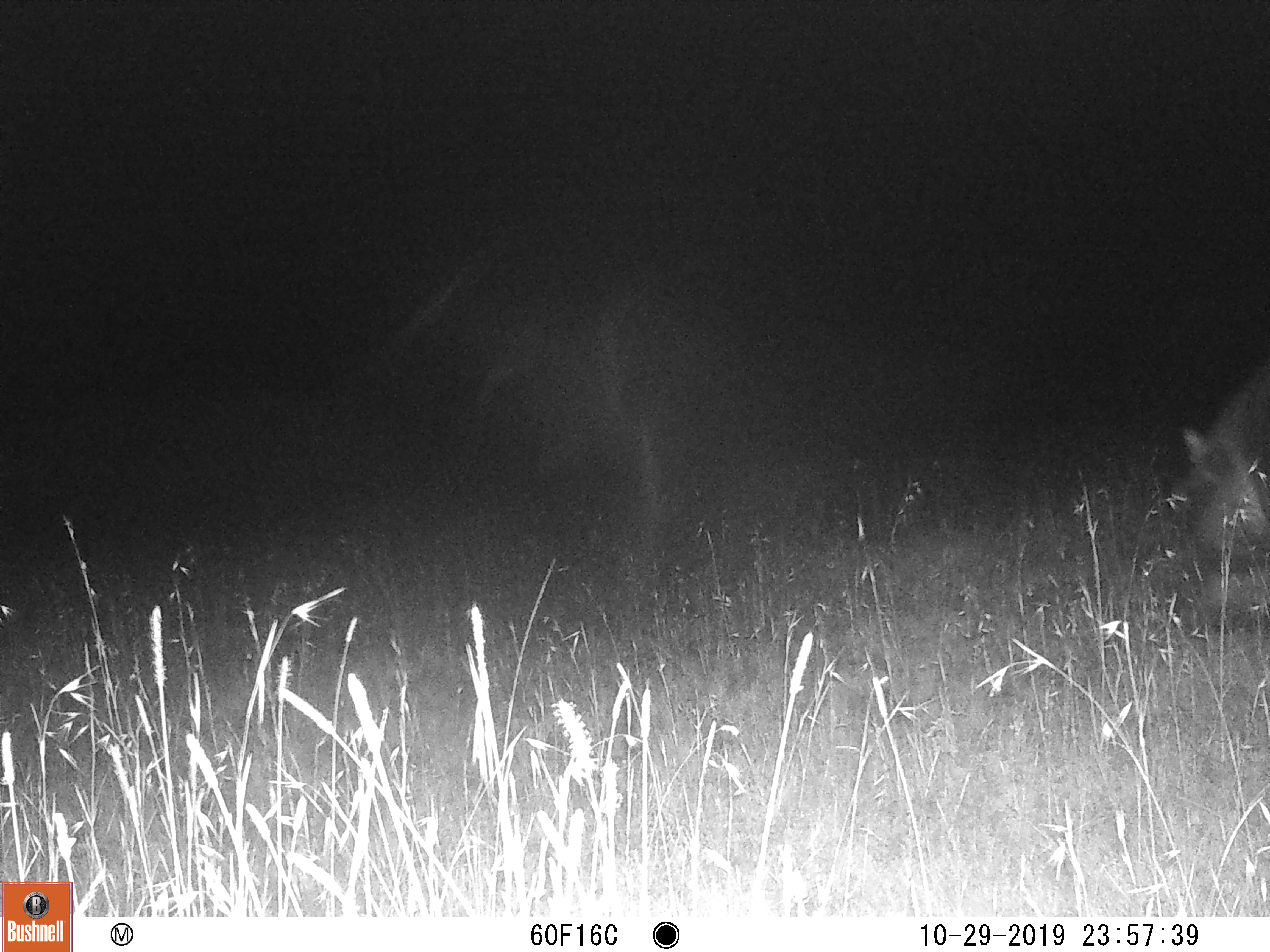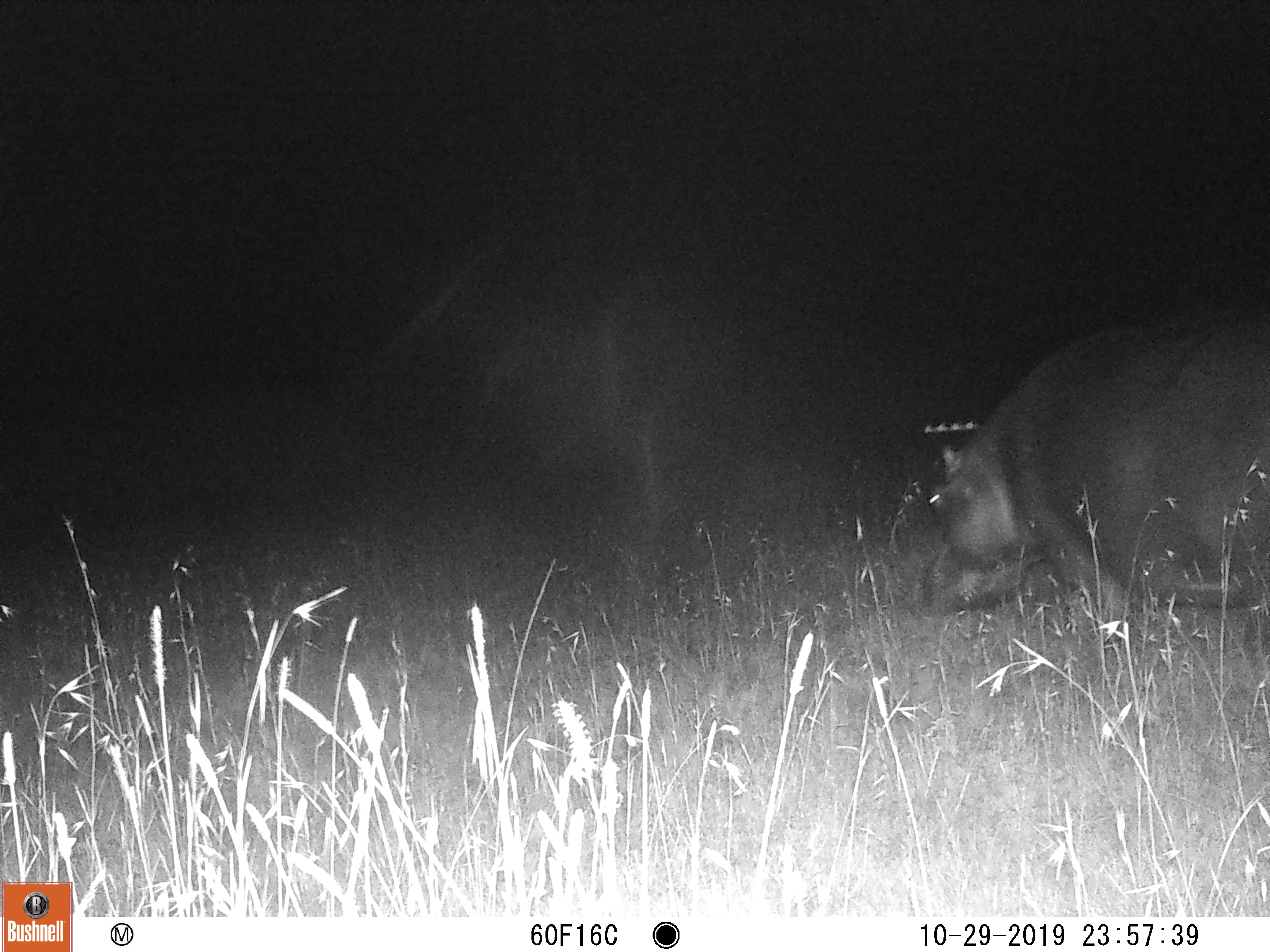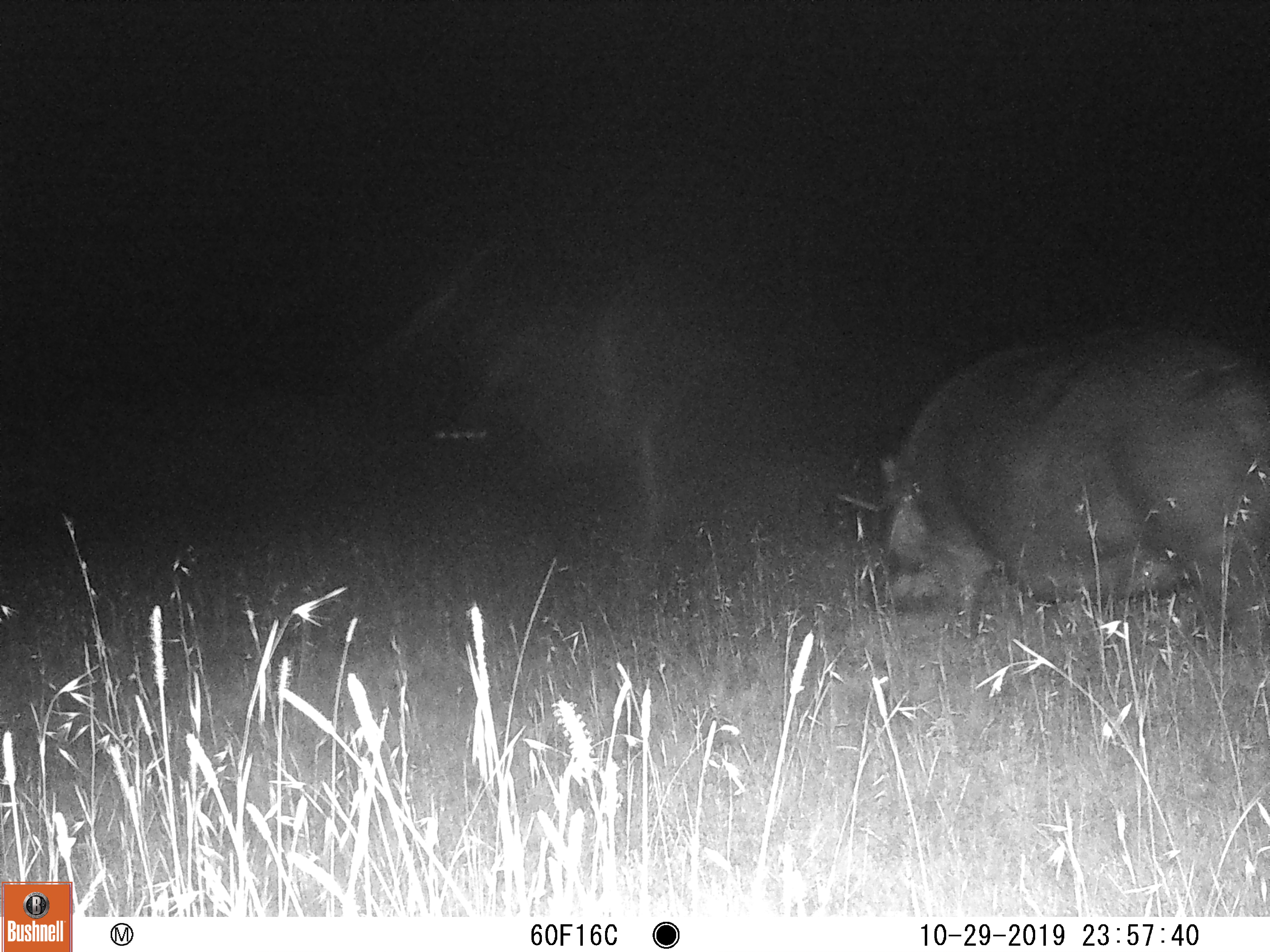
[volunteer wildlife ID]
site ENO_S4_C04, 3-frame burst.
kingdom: Animalia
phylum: Chordata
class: Mammalia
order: Artiodactyla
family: Hippopotamidae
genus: Hippopotamus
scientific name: Hippopotamus amphibius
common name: hippopotamus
Hippopotamus (Hippopotamus amphibius), count 1. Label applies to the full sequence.